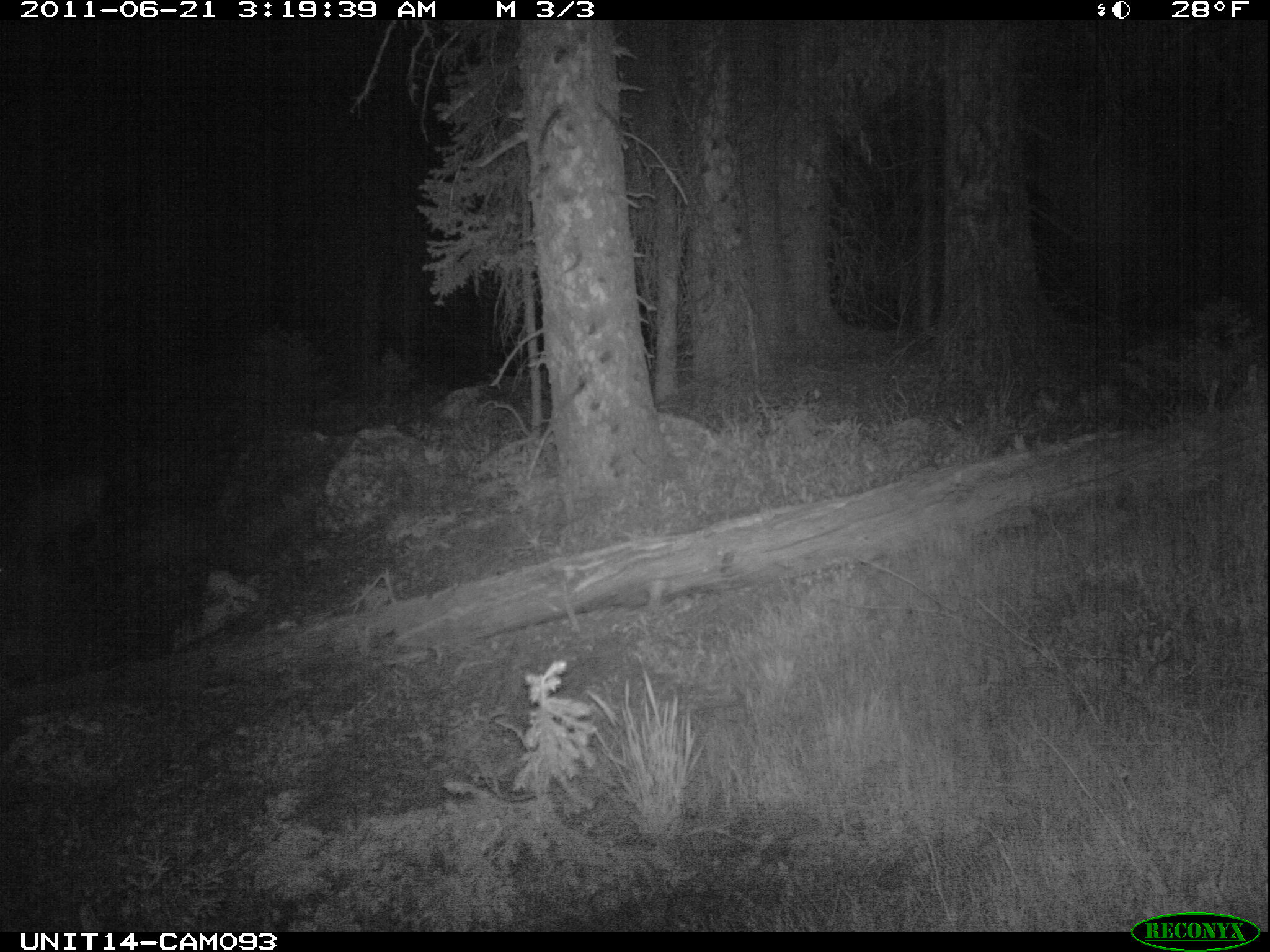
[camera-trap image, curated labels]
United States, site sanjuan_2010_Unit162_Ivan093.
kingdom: Animalia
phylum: Chordata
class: Mammalia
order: Artiodactyla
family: Cervidae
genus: Odocoileus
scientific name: Odocoileus hemionus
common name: mule deer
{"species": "Odocoileus hemionus (mule deer)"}